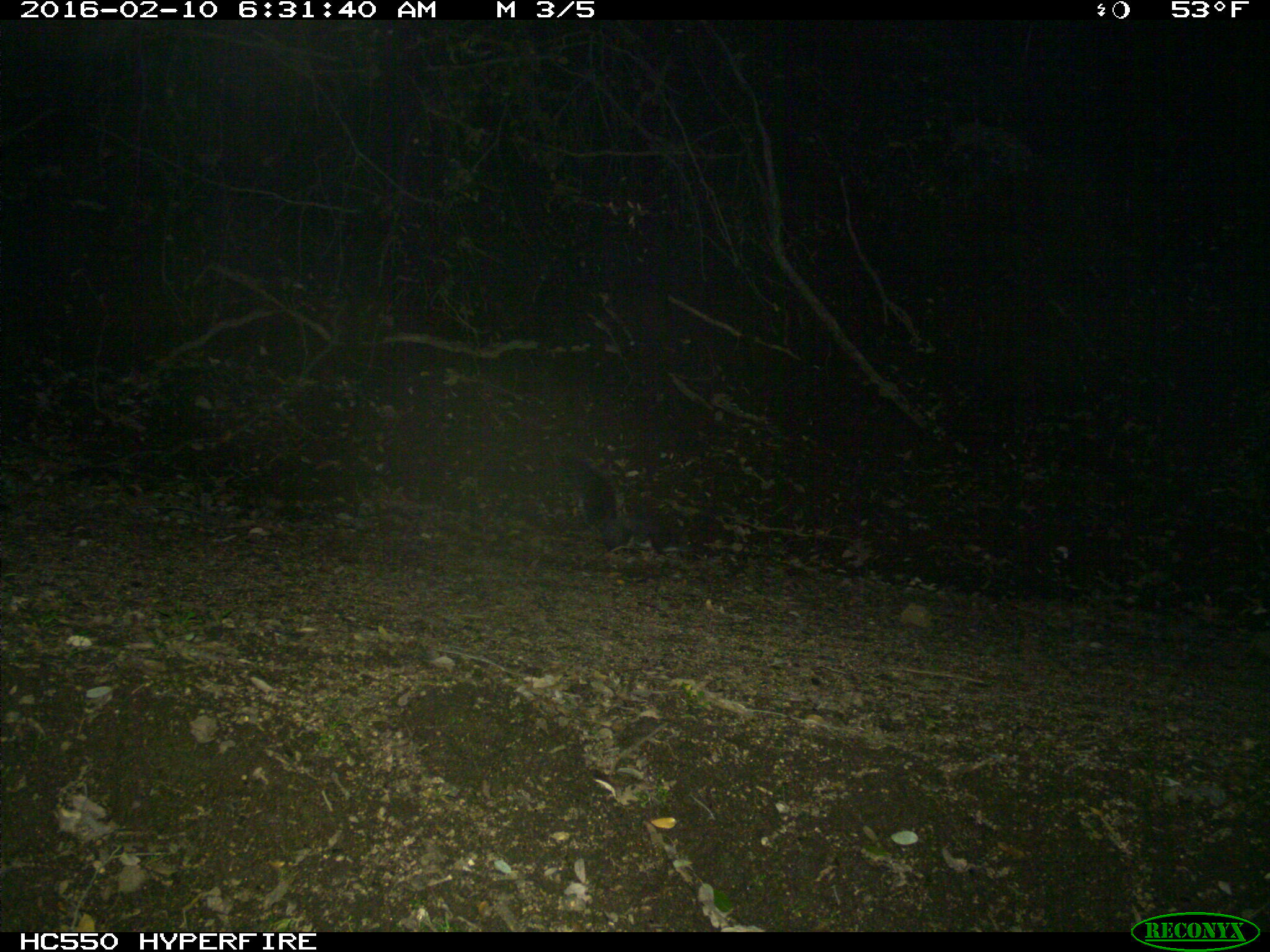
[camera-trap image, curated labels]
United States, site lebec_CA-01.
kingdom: Animalia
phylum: Chordata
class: Mammalia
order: Rodentia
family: Sciuridae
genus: Sciurus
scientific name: Sciurus carolinensis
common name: eastern gray squirrel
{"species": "Sciurus carolinensis (eastern gray squirrel)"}